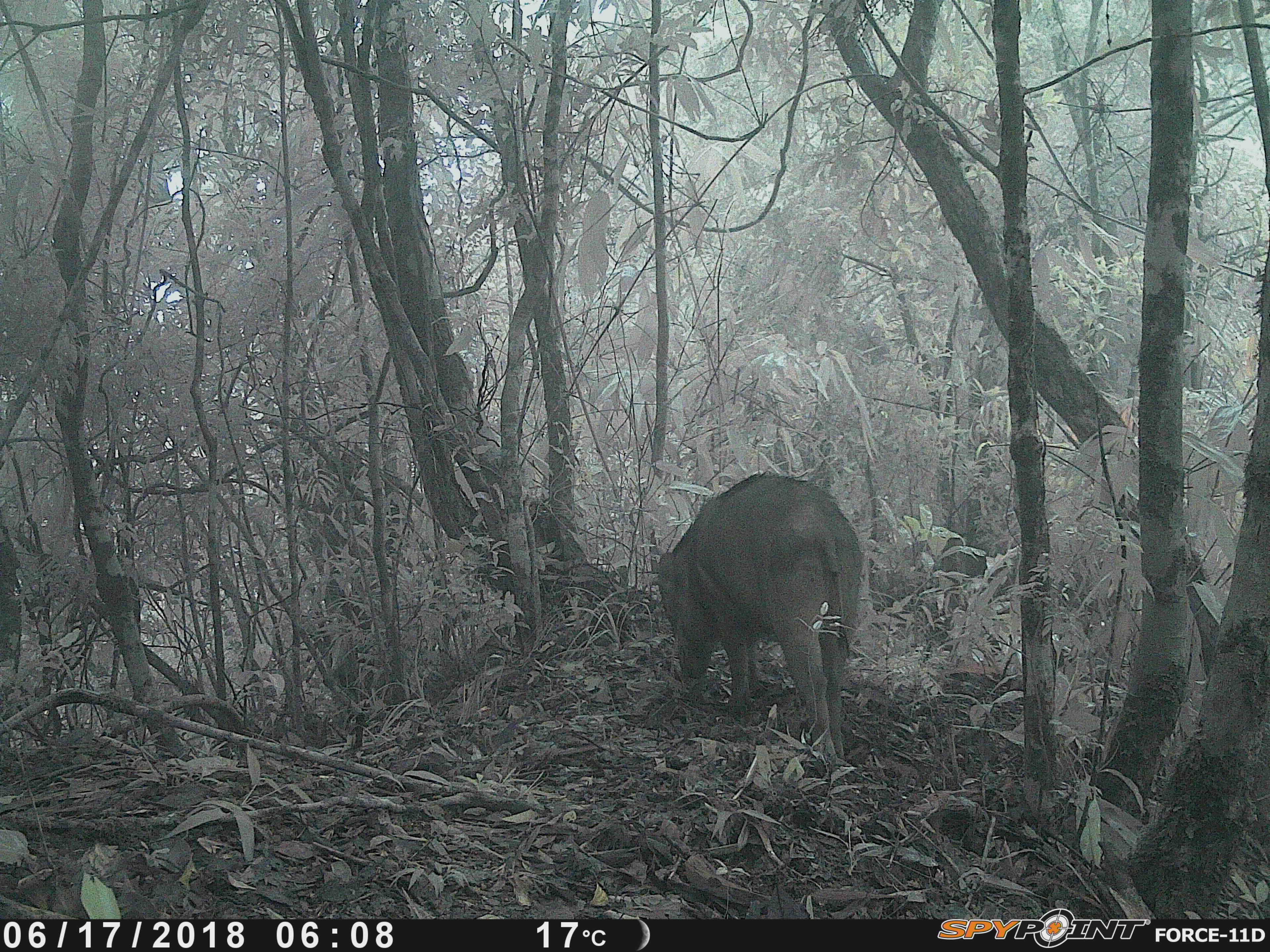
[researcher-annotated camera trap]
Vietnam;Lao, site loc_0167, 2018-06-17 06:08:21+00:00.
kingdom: Animalia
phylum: Chordata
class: Mammalia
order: Artiodactyla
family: Suidae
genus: Sus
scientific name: Sus scrofa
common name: eurasian wild pig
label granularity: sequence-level